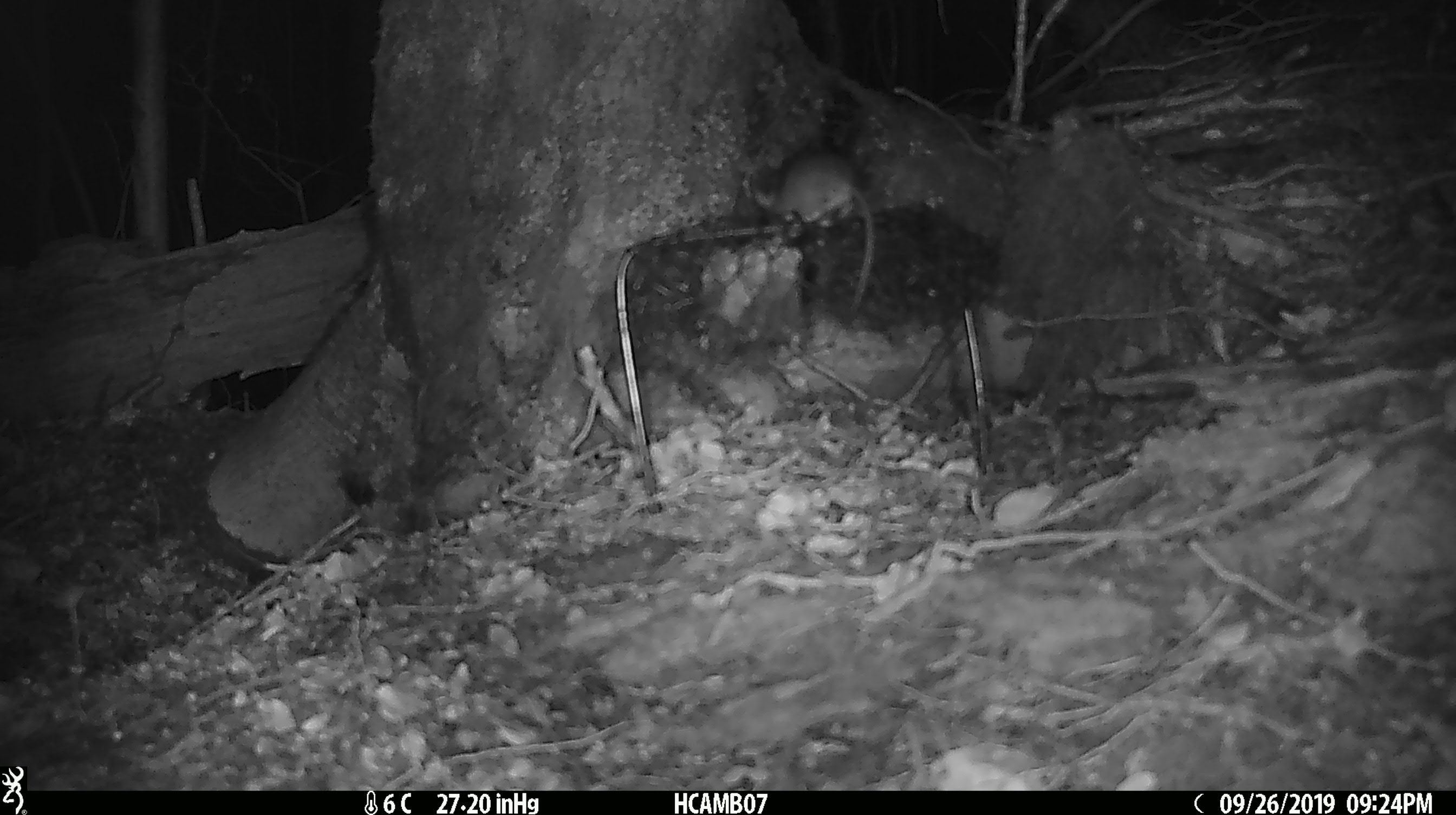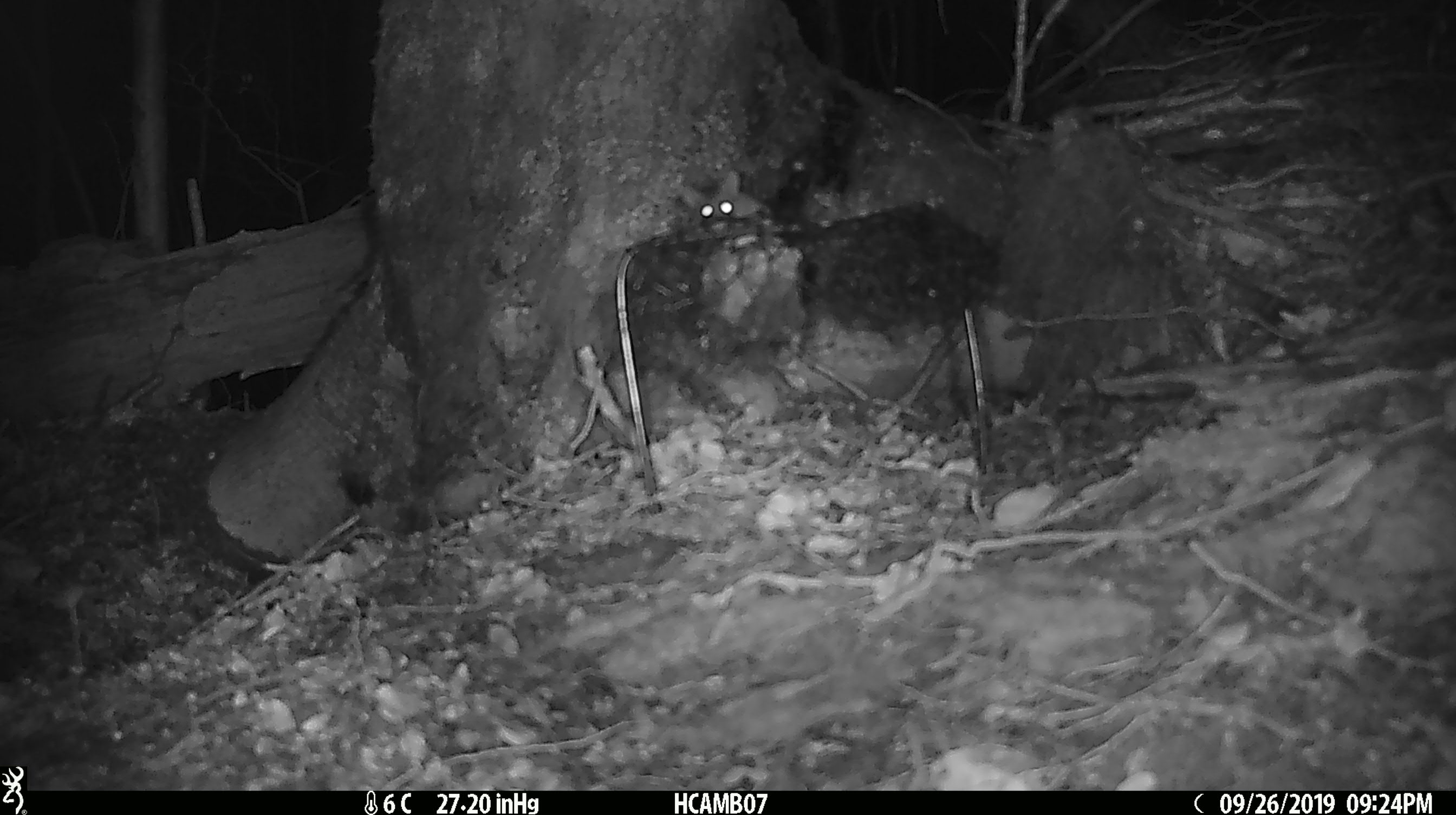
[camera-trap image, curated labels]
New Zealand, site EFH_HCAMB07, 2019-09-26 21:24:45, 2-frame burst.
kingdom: Animalia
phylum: Chordata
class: Mammalia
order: Rodentia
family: Muridae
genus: Mus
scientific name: Mus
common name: mouse